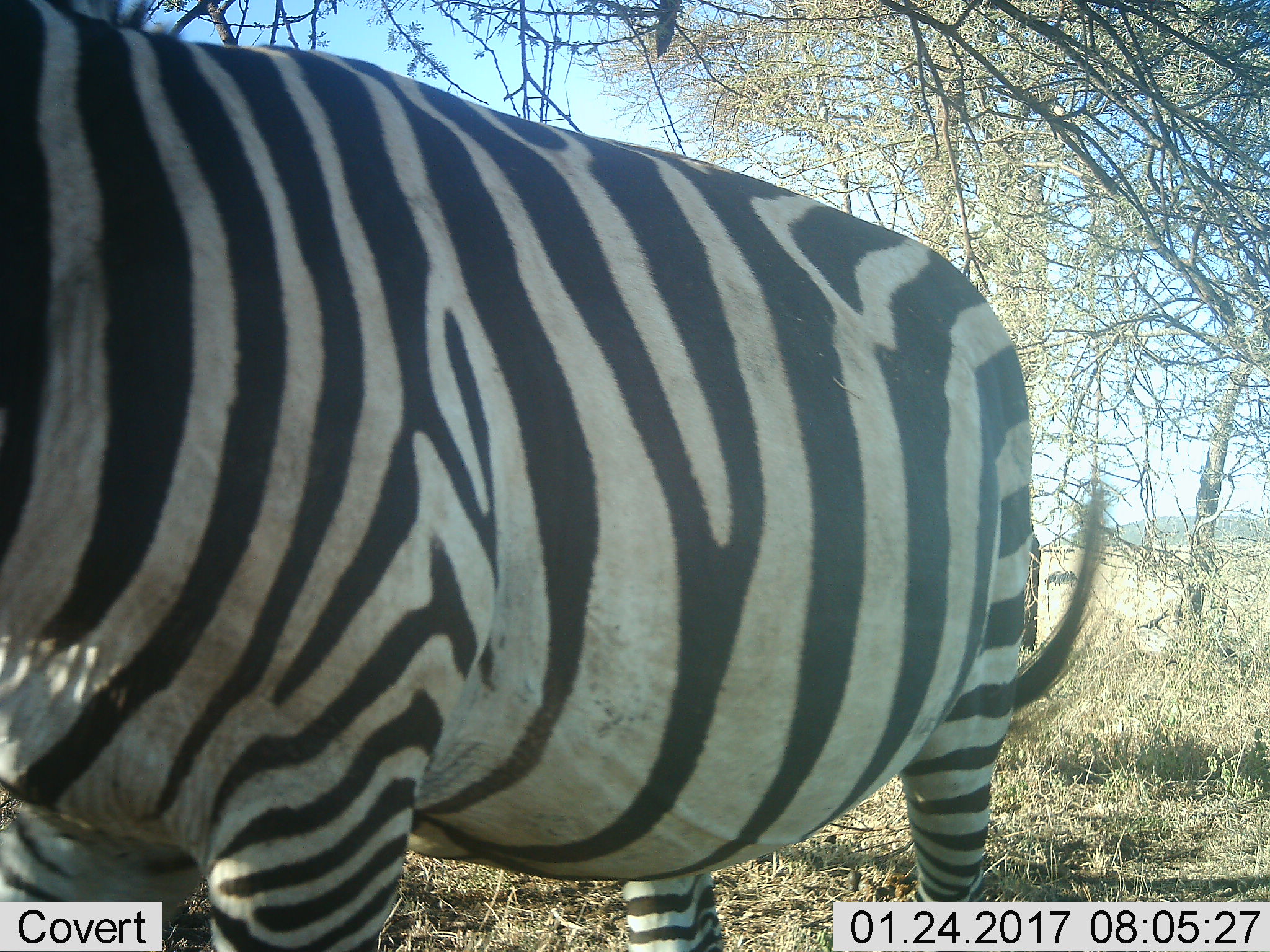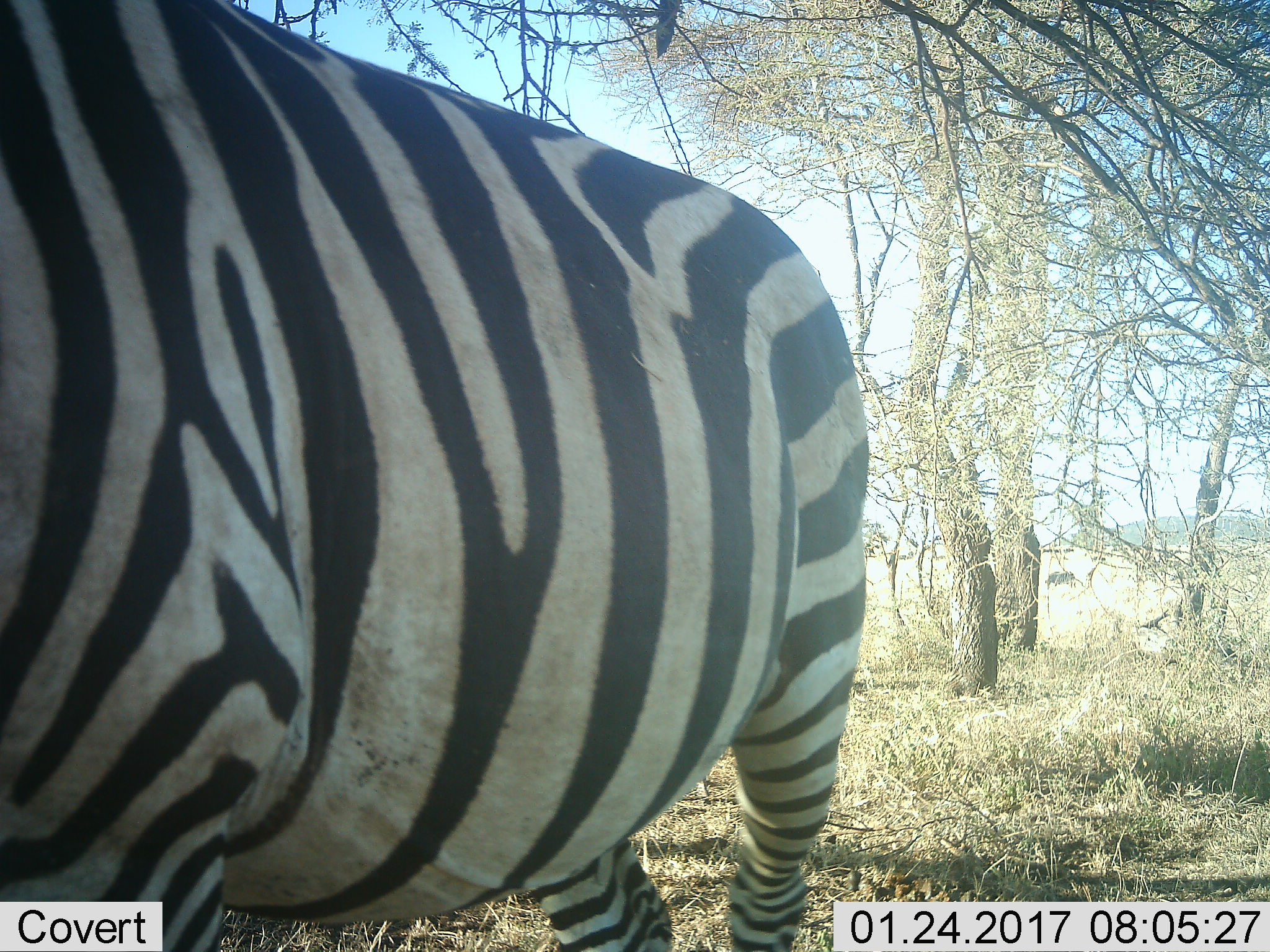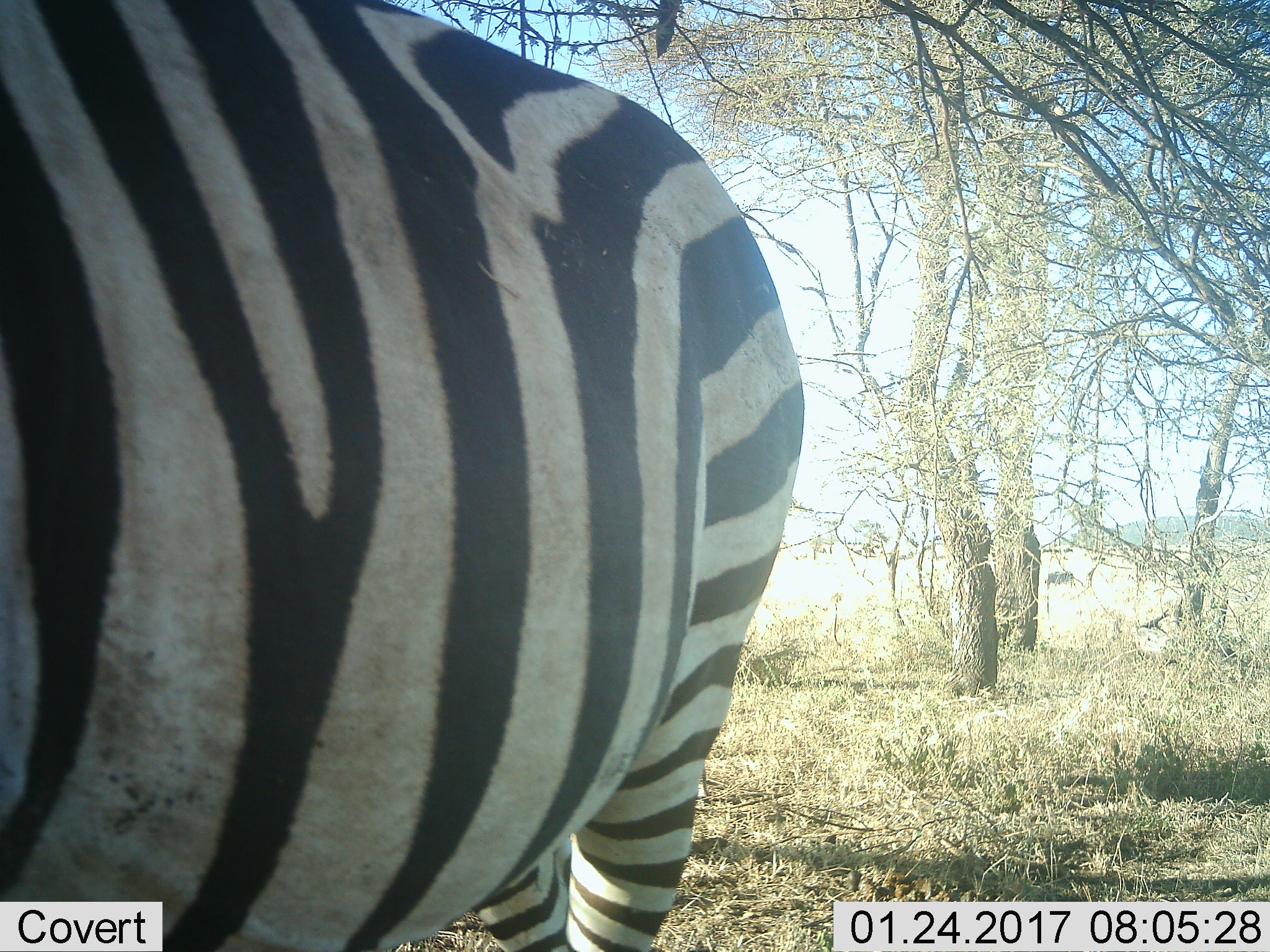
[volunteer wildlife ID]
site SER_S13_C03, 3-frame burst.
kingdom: Animalia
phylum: Chordata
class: Mammalia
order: Perissodactyla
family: Equidae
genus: Equus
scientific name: Equus quagga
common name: plains zebra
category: zebraplains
Zebraplains (plains zebra) (Equus quagga), count 1. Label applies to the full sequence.